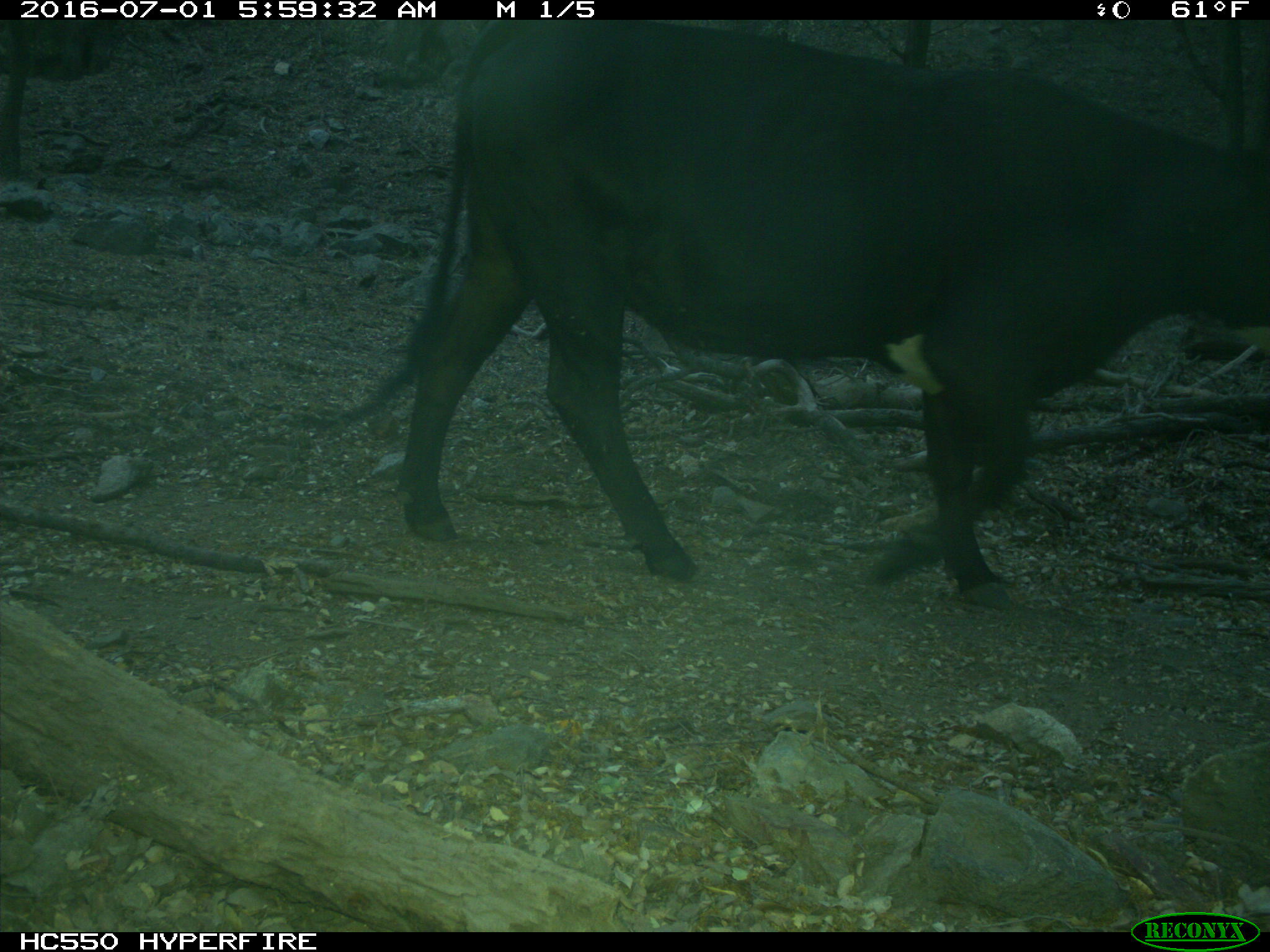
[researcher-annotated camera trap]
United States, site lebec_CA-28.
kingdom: Animalia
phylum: Chordata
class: Mammalia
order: Artiodactyla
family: Bovidae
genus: Bos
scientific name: Bos taurus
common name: domestic cow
Bos taurus (domestic cow).